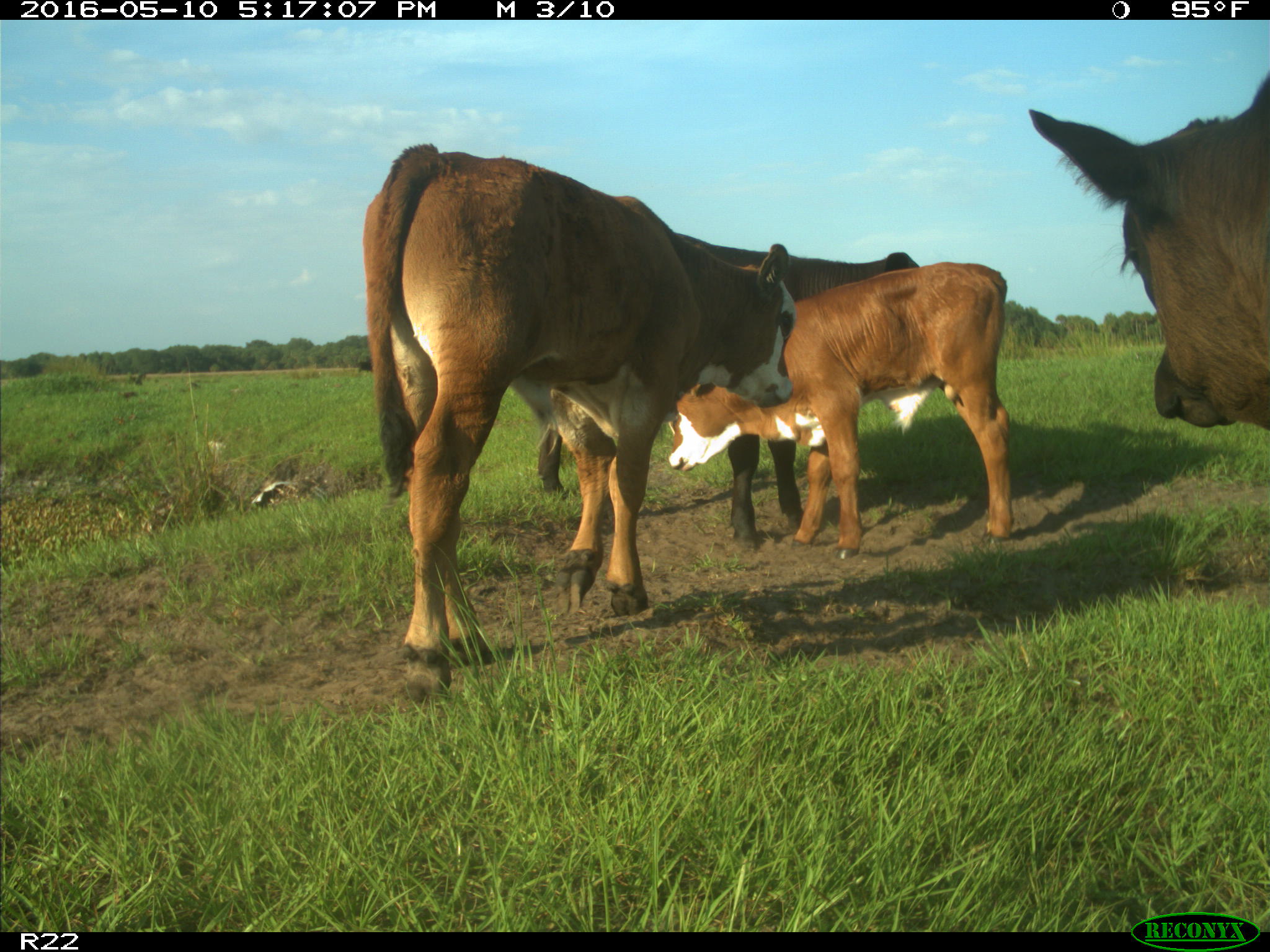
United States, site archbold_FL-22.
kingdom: Animalia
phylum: Chordata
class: Mammalia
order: Artiodactyla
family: Bovidae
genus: Bos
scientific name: Bos taurus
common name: domestic cow